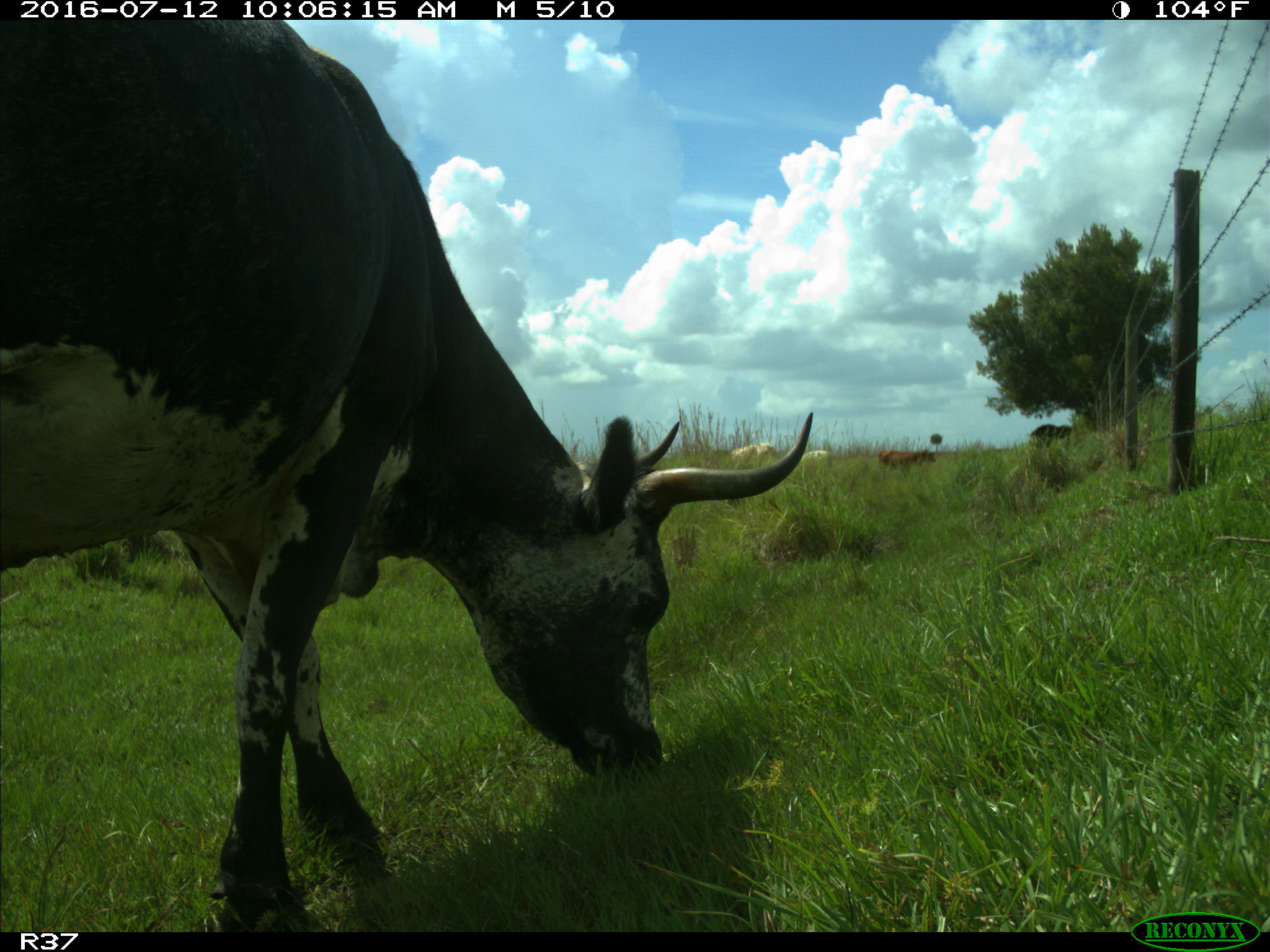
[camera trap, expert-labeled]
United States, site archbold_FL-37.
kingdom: Animalia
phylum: Chordata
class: Mammalia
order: Artiodactyla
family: Bovidae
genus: Bos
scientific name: Bos taurus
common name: domestic cow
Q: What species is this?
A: Bos taurus (domestic cow).